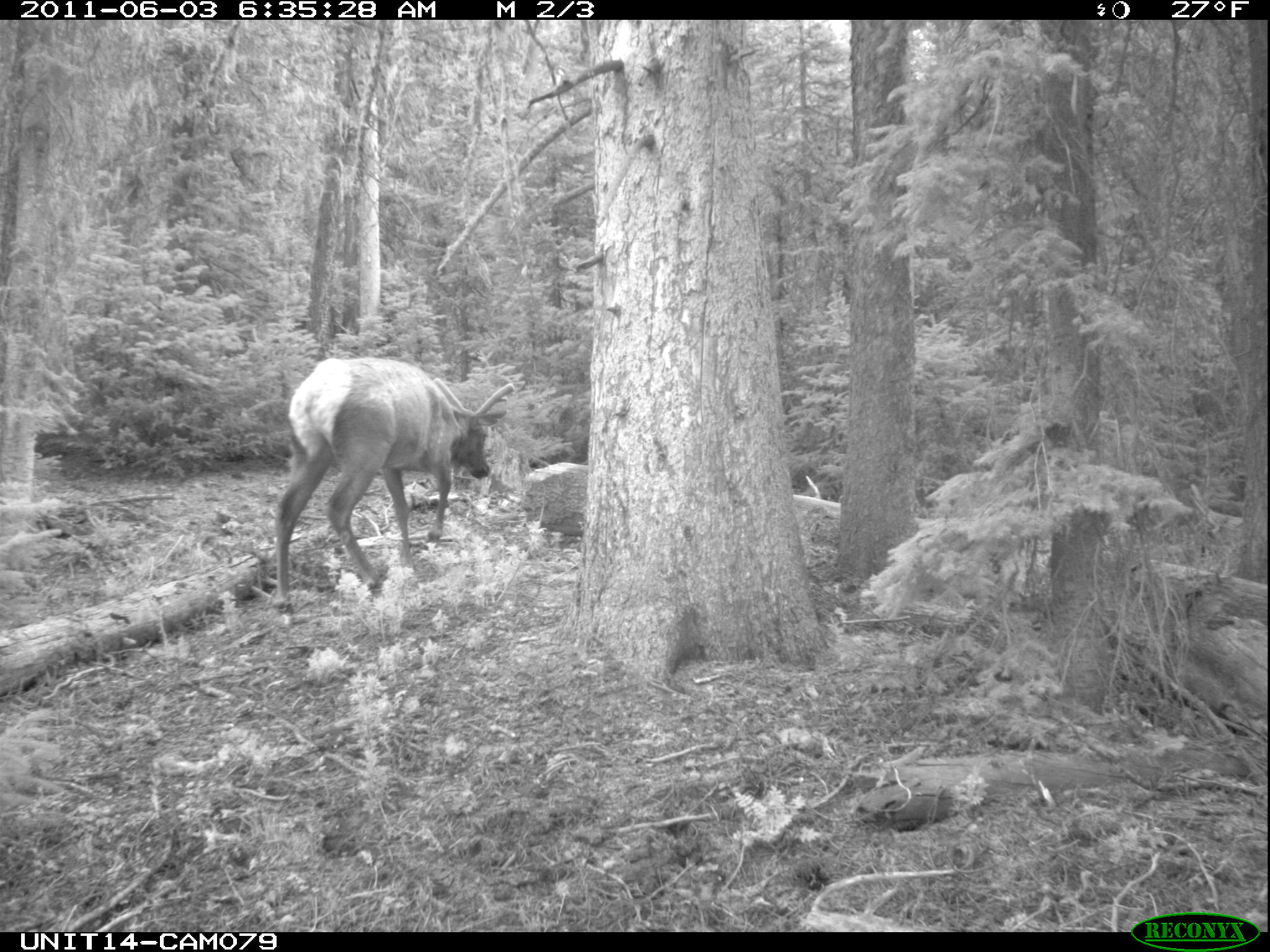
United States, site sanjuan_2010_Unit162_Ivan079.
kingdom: Animalia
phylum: Chordata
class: Mammalia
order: Artiodactyla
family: Cervidae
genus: Cervus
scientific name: Cervus elaphus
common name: red deer